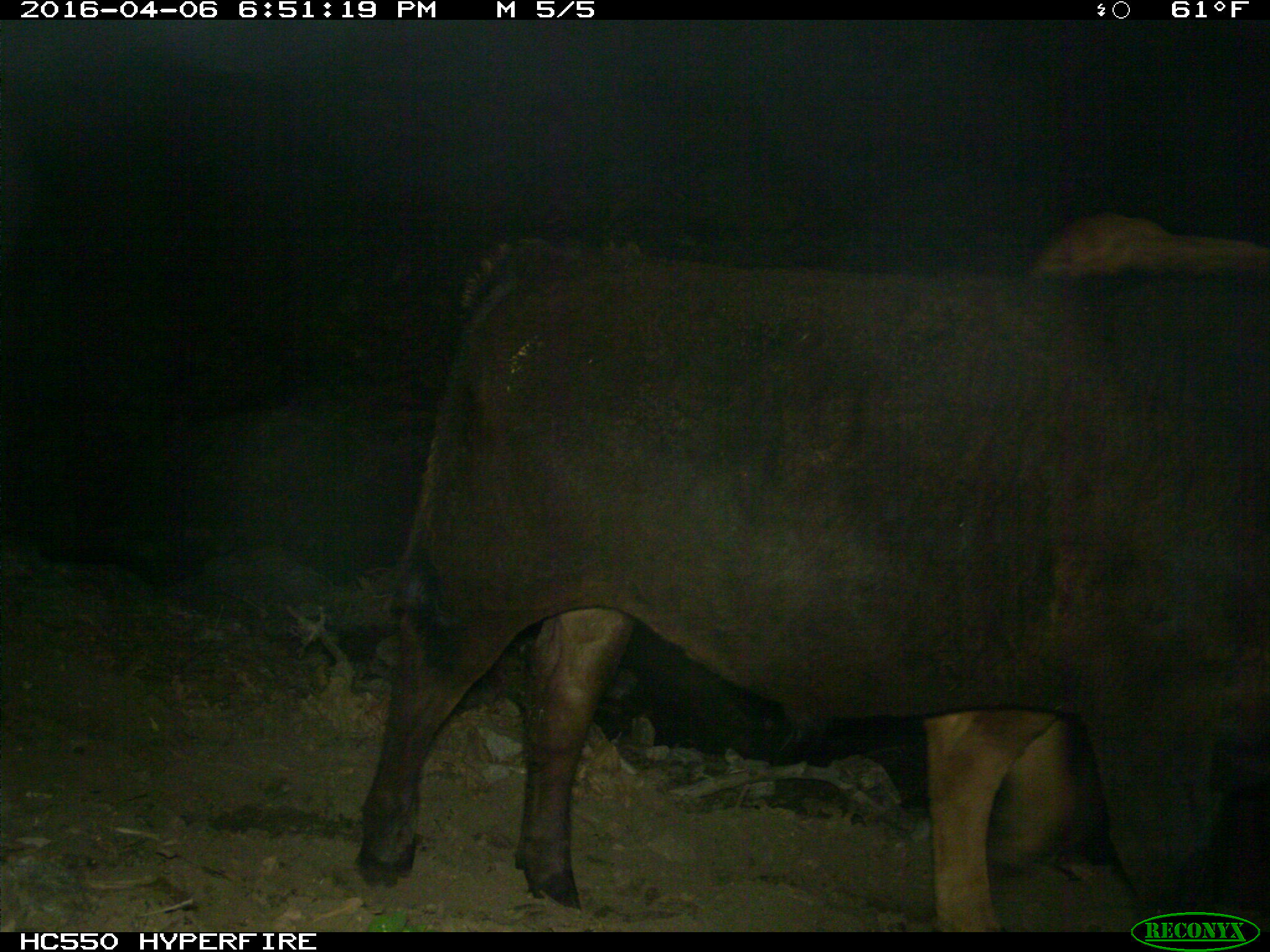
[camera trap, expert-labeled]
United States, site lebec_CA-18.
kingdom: Animalia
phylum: Chordata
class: Mammalia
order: Artiodactyla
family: Bovidae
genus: Bos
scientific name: Bos taurus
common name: domestic cow